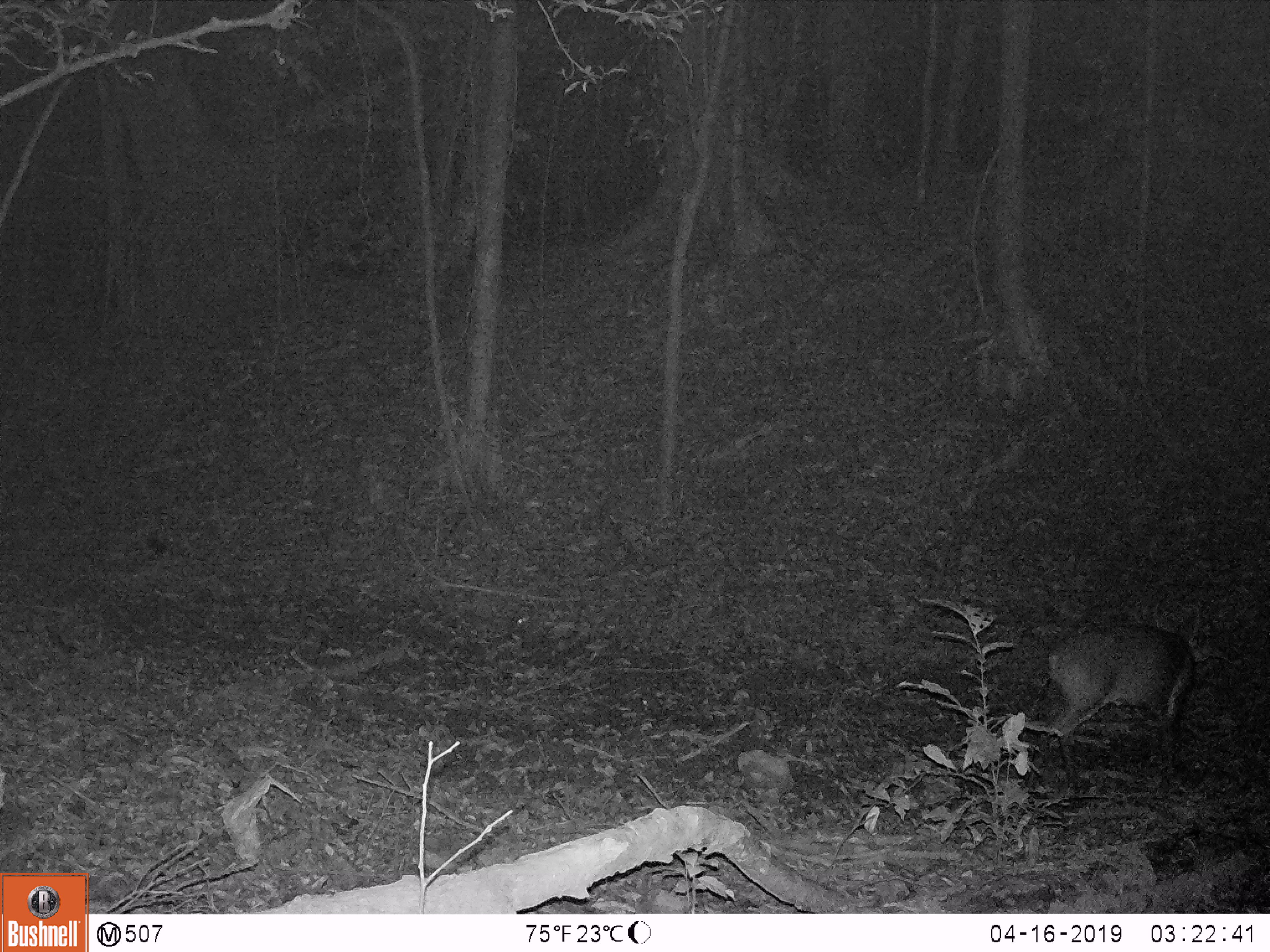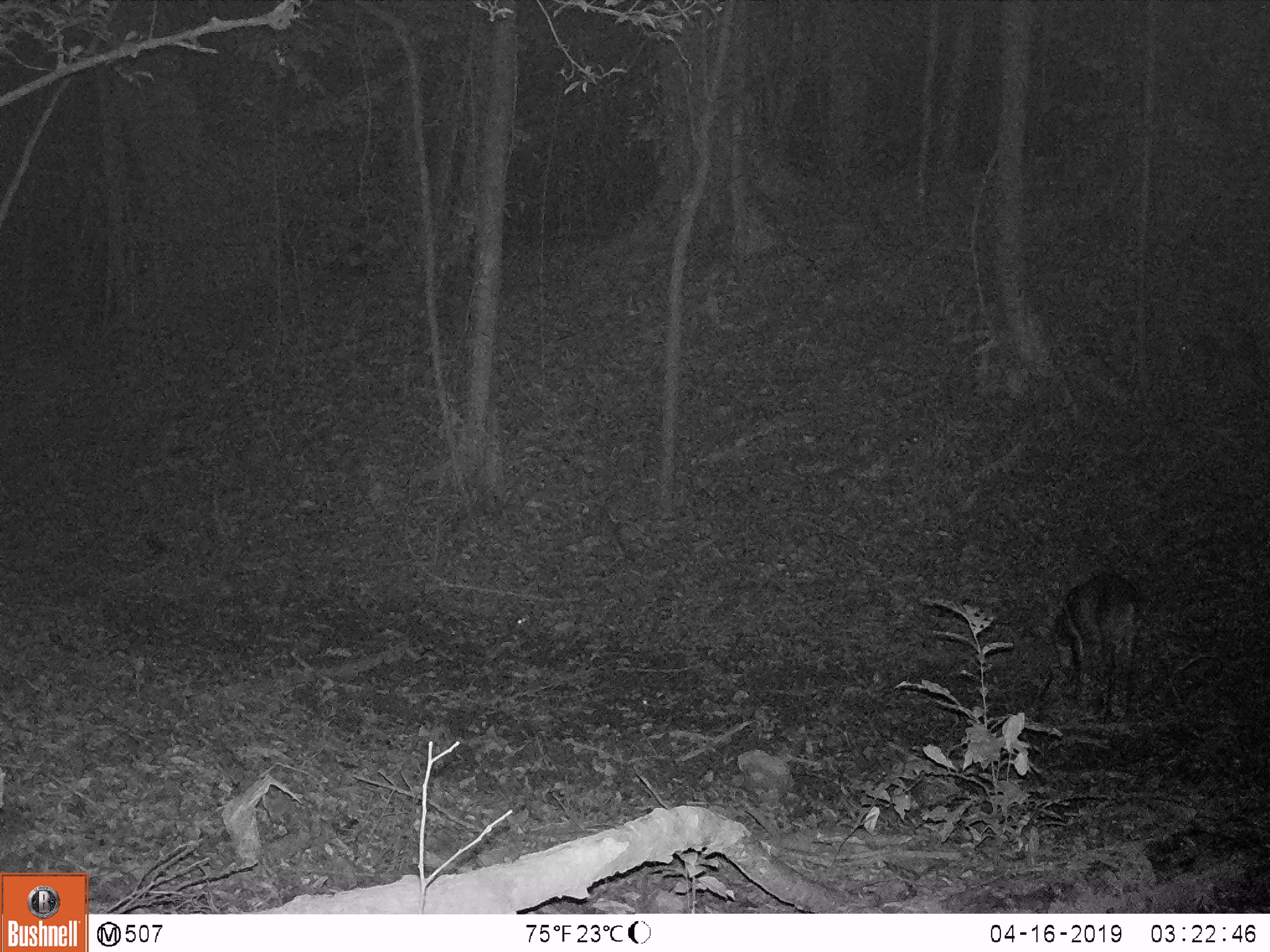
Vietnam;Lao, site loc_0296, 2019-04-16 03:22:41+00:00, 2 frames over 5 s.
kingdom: Animalia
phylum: Chordata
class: Mammalia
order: Artiodactyla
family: Cervidae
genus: Muntiacus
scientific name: Muntiacus vuquangensis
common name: large-antlered muntjac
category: large antlered muntjac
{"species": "large antlered muntjac (large-antlered muntjac) (Muntiacus vuquangensis)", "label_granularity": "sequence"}